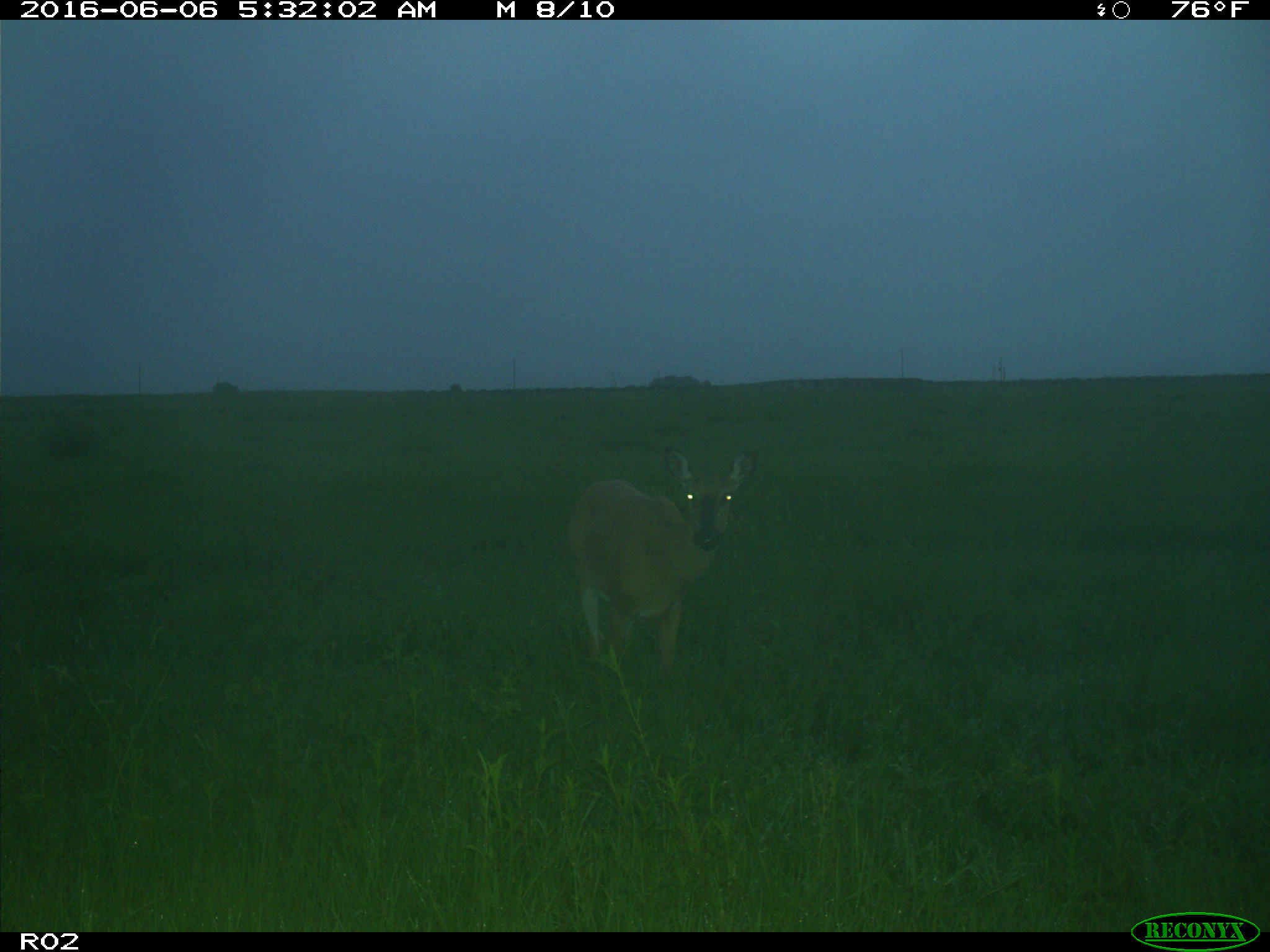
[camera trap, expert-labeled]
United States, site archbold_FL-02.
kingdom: Animalia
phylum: Chordata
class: Mammalia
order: Artiodactyla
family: Cervidae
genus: Odocoileus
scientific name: Odocoileus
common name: deer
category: unidentified deer